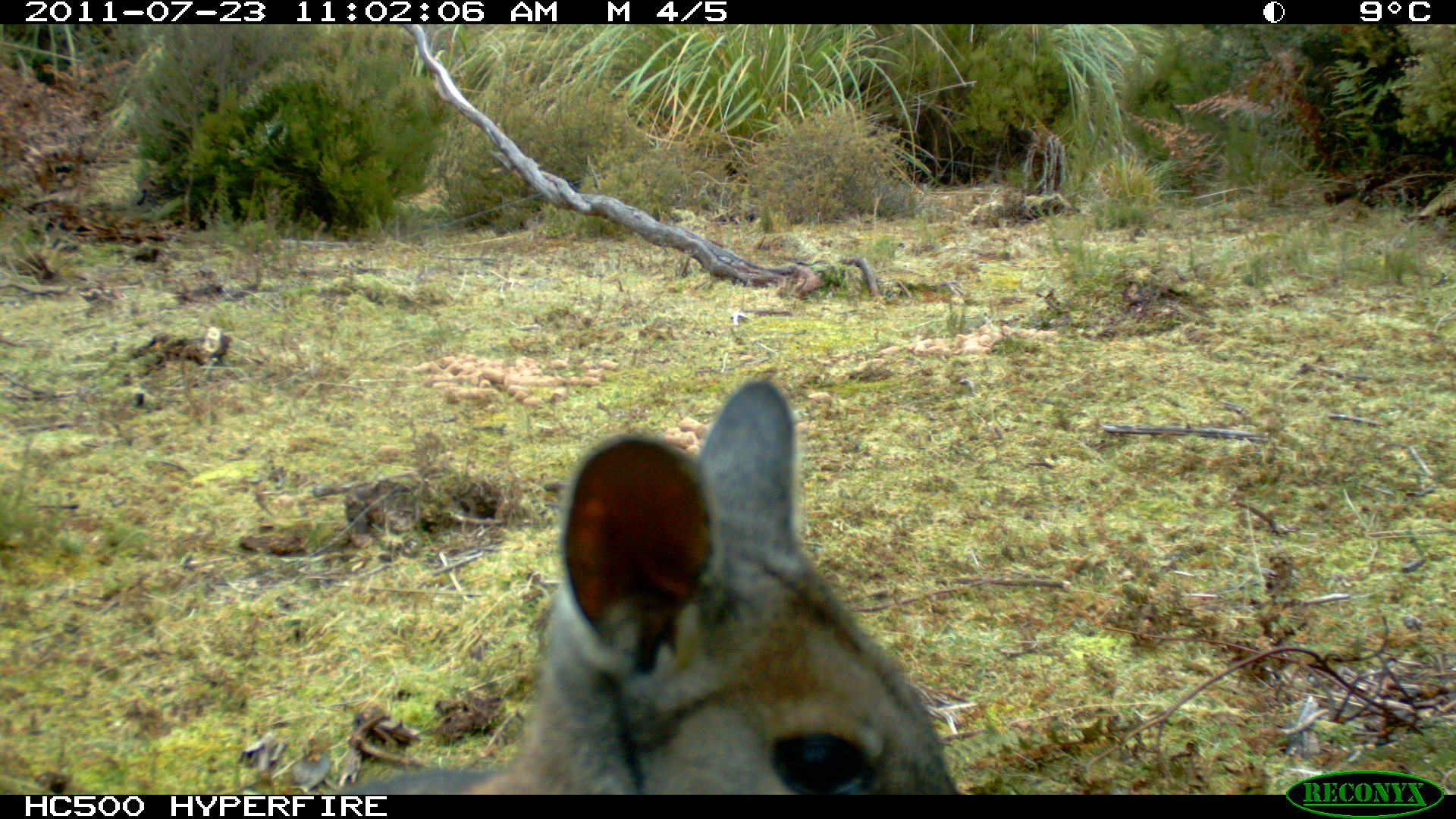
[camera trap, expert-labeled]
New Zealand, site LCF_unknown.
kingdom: Animalia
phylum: Chordata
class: Mammalia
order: Diprotodontia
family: Macropodidae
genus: Notamacropus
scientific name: Notamacropus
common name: wallaby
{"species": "wallaby (Notamacropus)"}